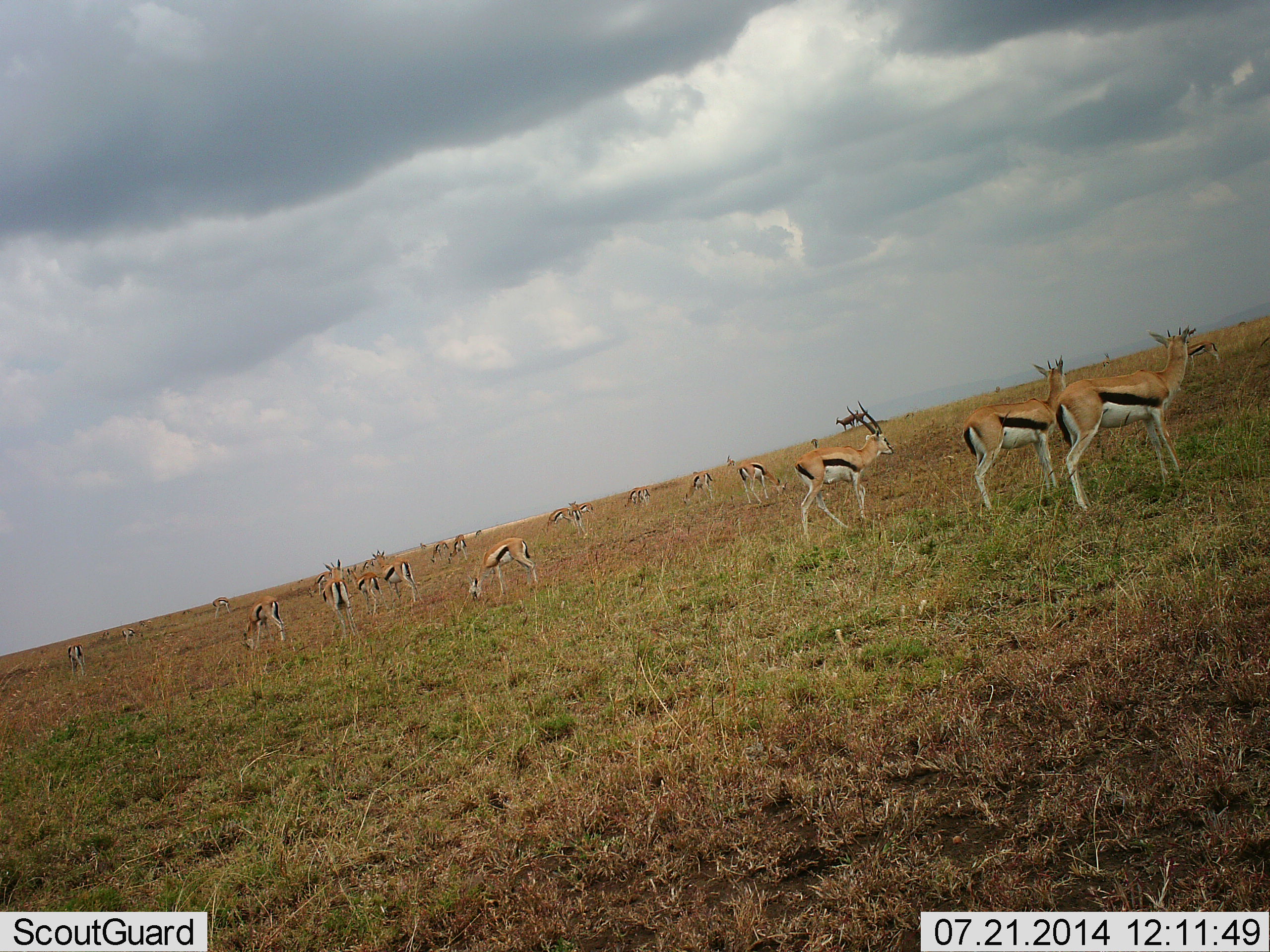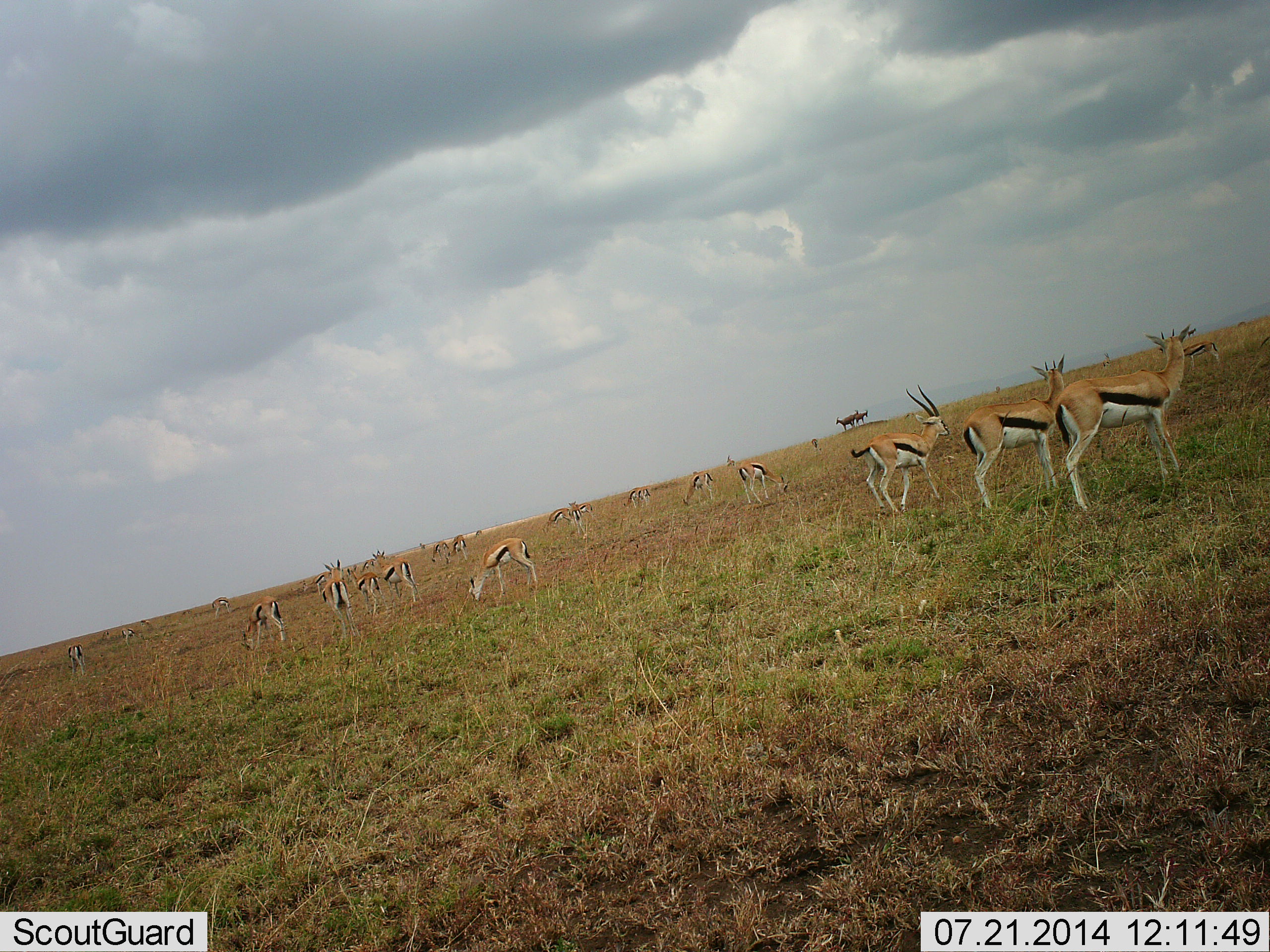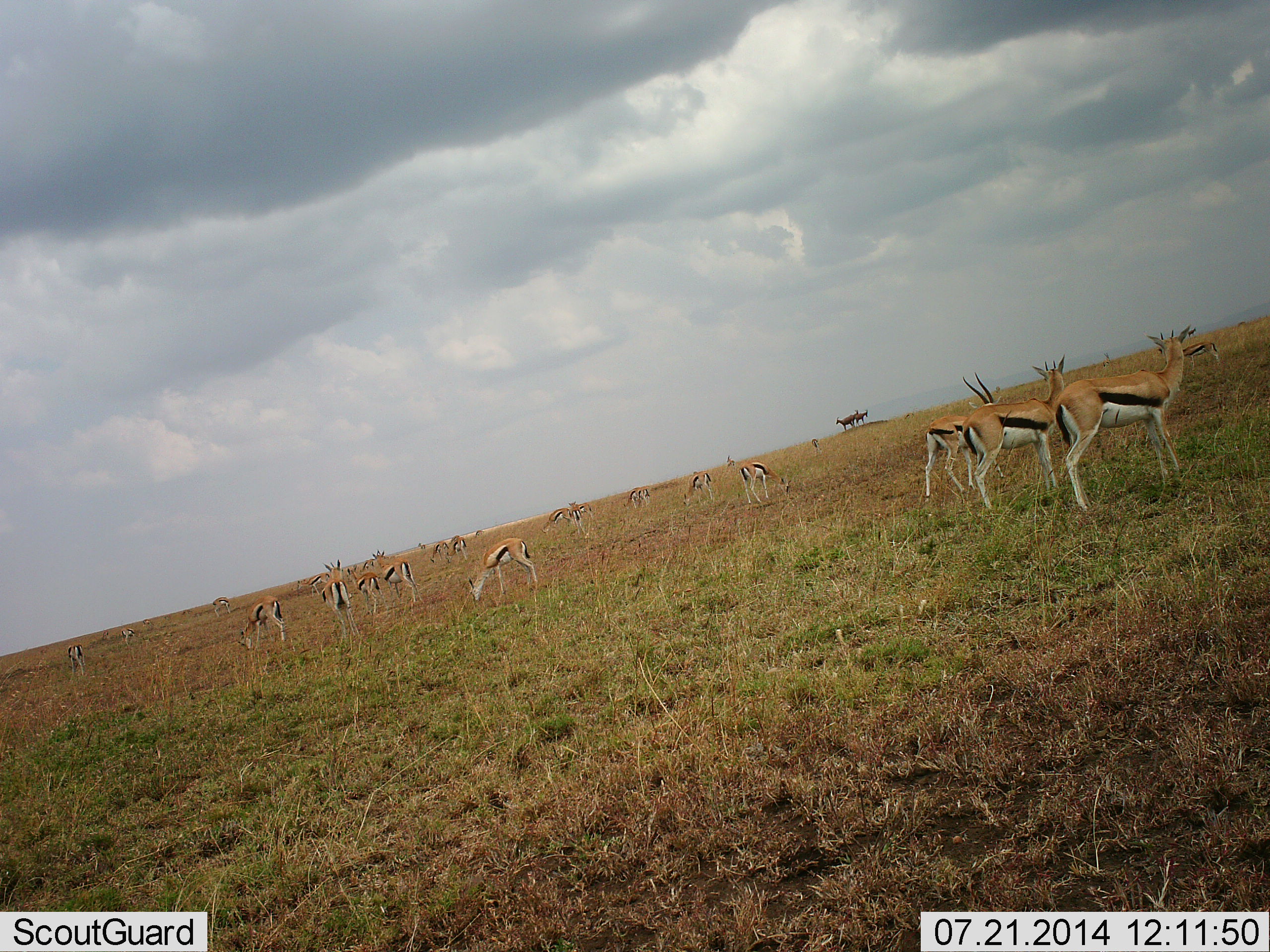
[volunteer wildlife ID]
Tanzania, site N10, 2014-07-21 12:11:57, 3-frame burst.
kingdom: Animalia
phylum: Chordata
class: Mammalia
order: Artiodactyla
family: Bovidae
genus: Eudorcas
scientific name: Eudorcas thomsonii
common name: thomson's gazelle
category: gazellethomsons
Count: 11-50.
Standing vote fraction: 90%.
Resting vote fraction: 0%.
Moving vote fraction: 50%.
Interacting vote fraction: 10%.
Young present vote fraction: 0%.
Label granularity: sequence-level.